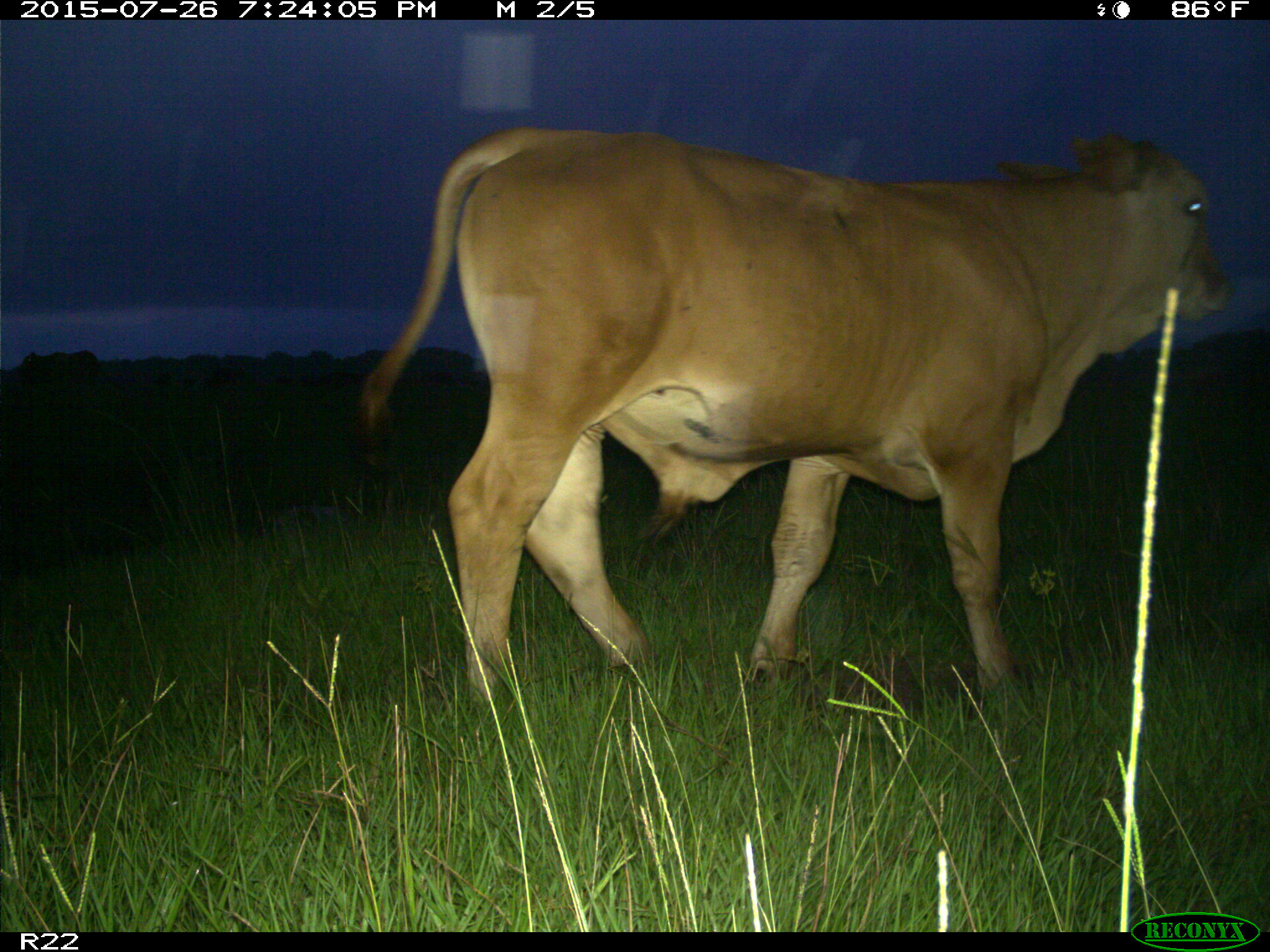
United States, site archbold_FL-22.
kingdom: Animalia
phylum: Chordata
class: Mammalia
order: Artiodactyla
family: Bovidae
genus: Bos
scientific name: Bos taurus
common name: domestic cow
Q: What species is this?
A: Bos taurus (domestic cow).